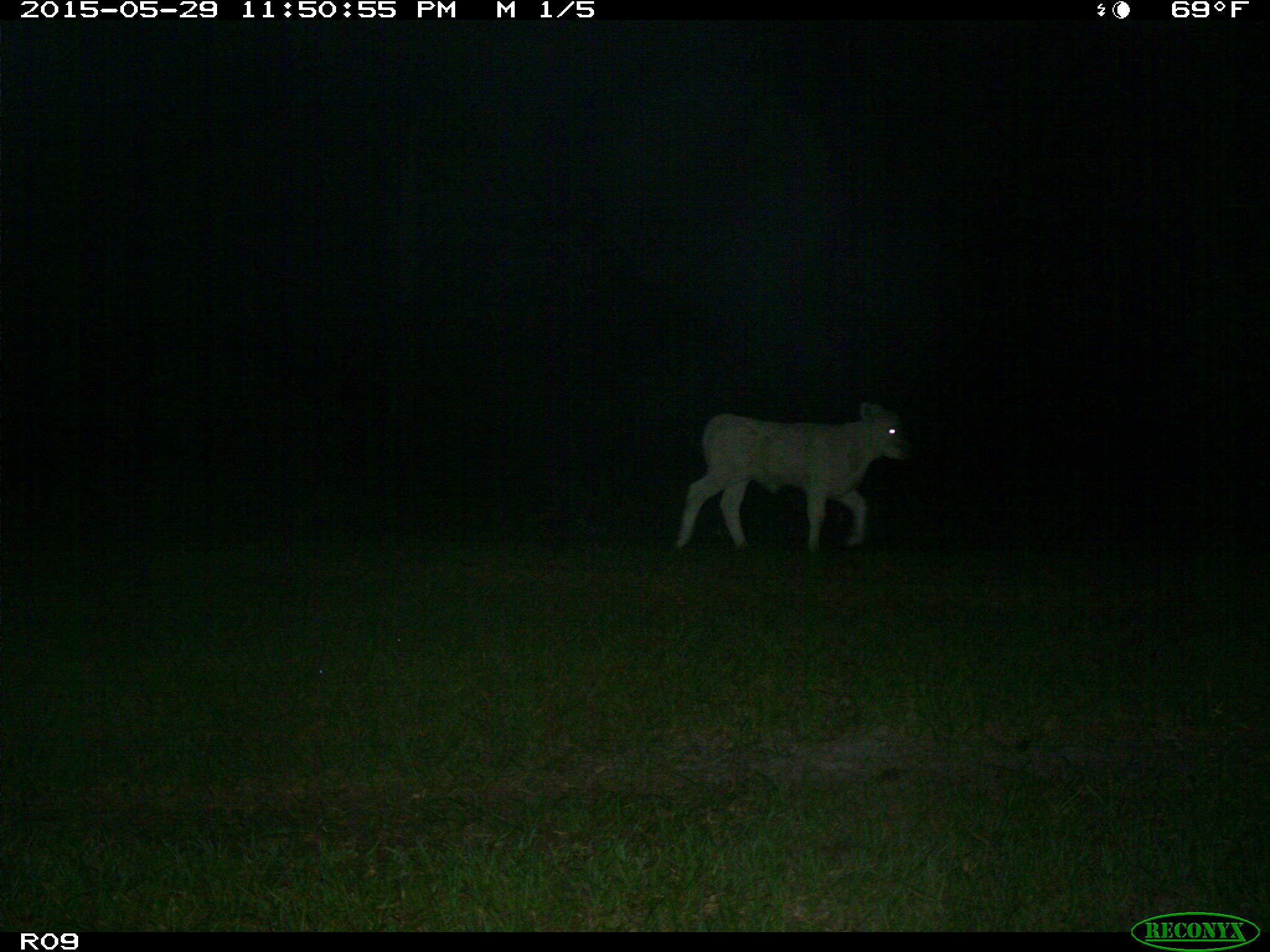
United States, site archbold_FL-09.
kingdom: Animalia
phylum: Chordata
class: Mammalia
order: Artiodactyla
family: Bovidae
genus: Bos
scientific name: Bos taurus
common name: domestic cow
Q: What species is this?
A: Bos taurus (domestic cow).